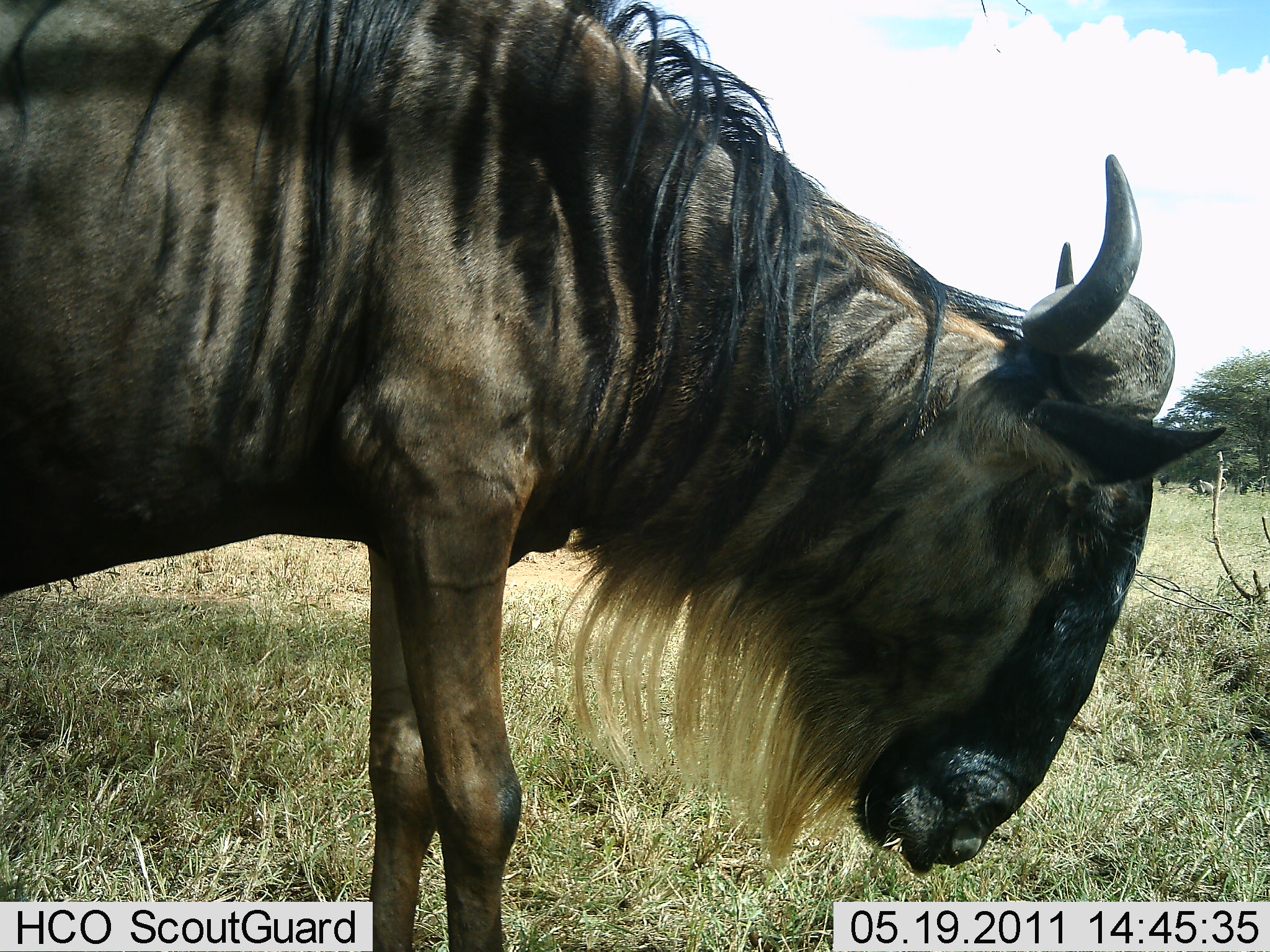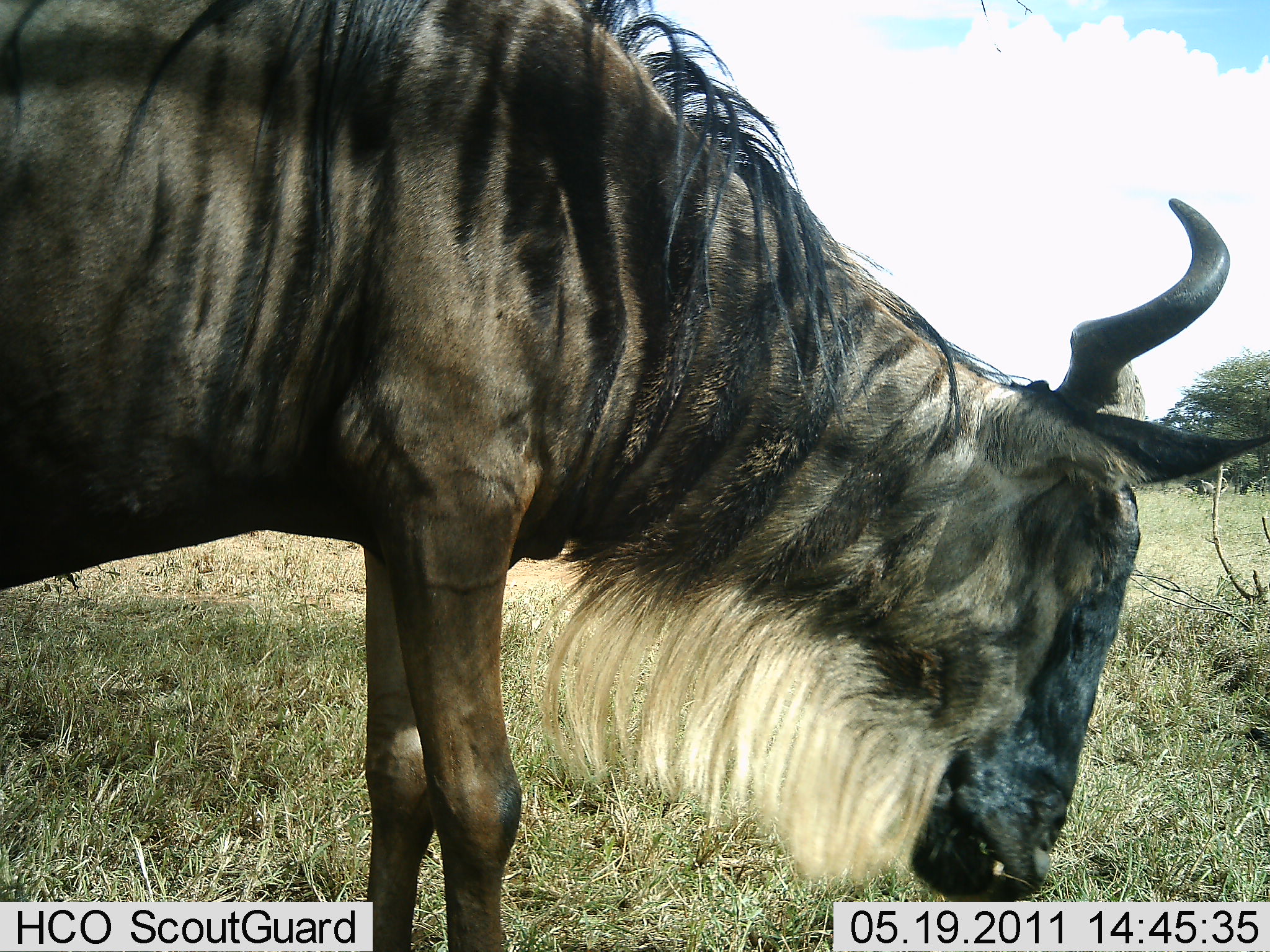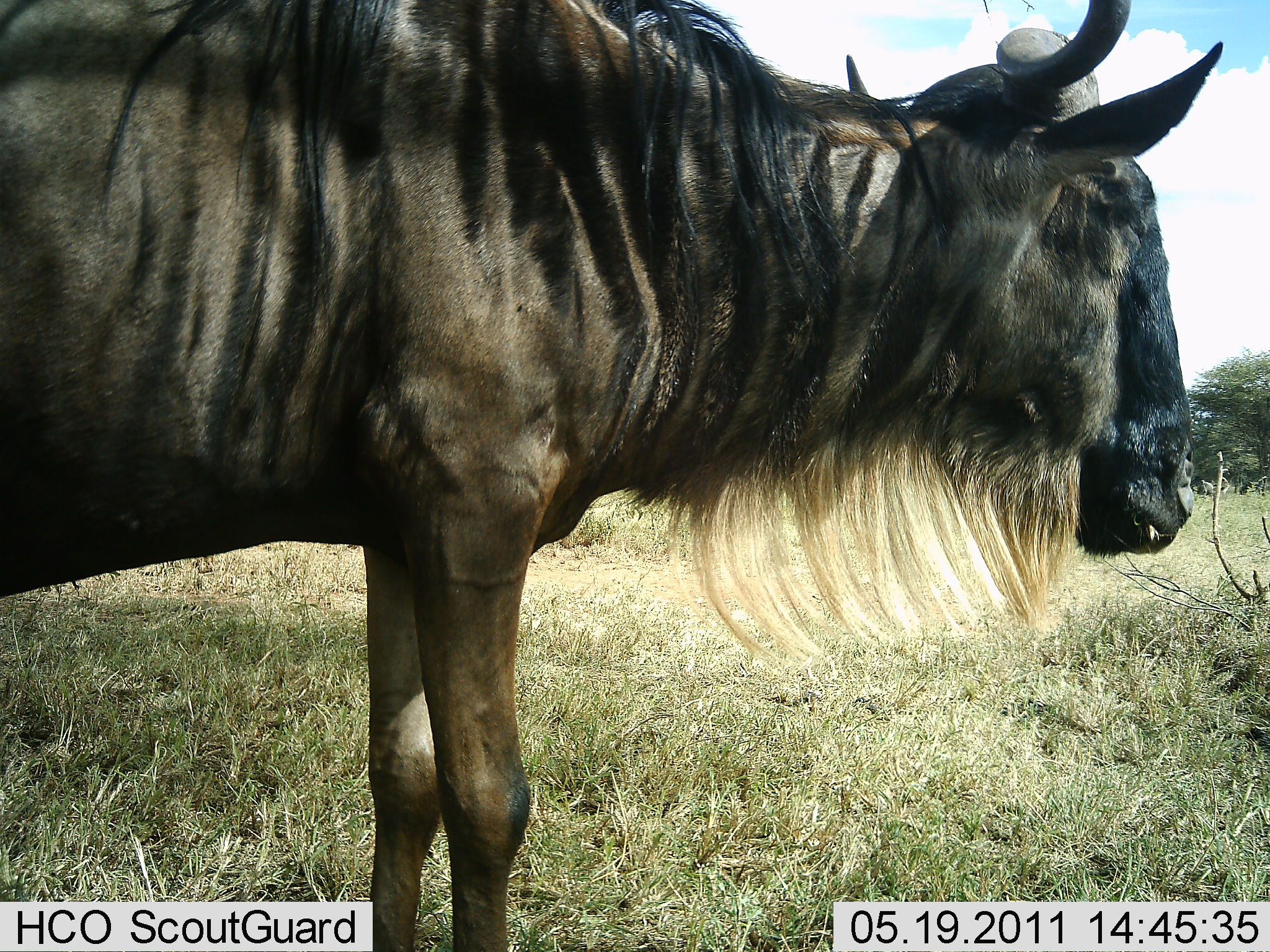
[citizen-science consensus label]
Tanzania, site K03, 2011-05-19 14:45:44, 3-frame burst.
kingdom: Animalia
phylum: Chordata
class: Mammalia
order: Artiodactyla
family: Bovidae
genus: Connochaetes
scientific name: Connochaetes taurinus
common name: blue wildebeest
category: wildebeest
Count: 1.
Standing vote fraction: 64%.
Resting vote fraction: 0%.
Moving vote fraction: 18%.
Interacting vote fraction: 0%.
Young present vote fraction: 0%.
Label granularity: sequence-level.